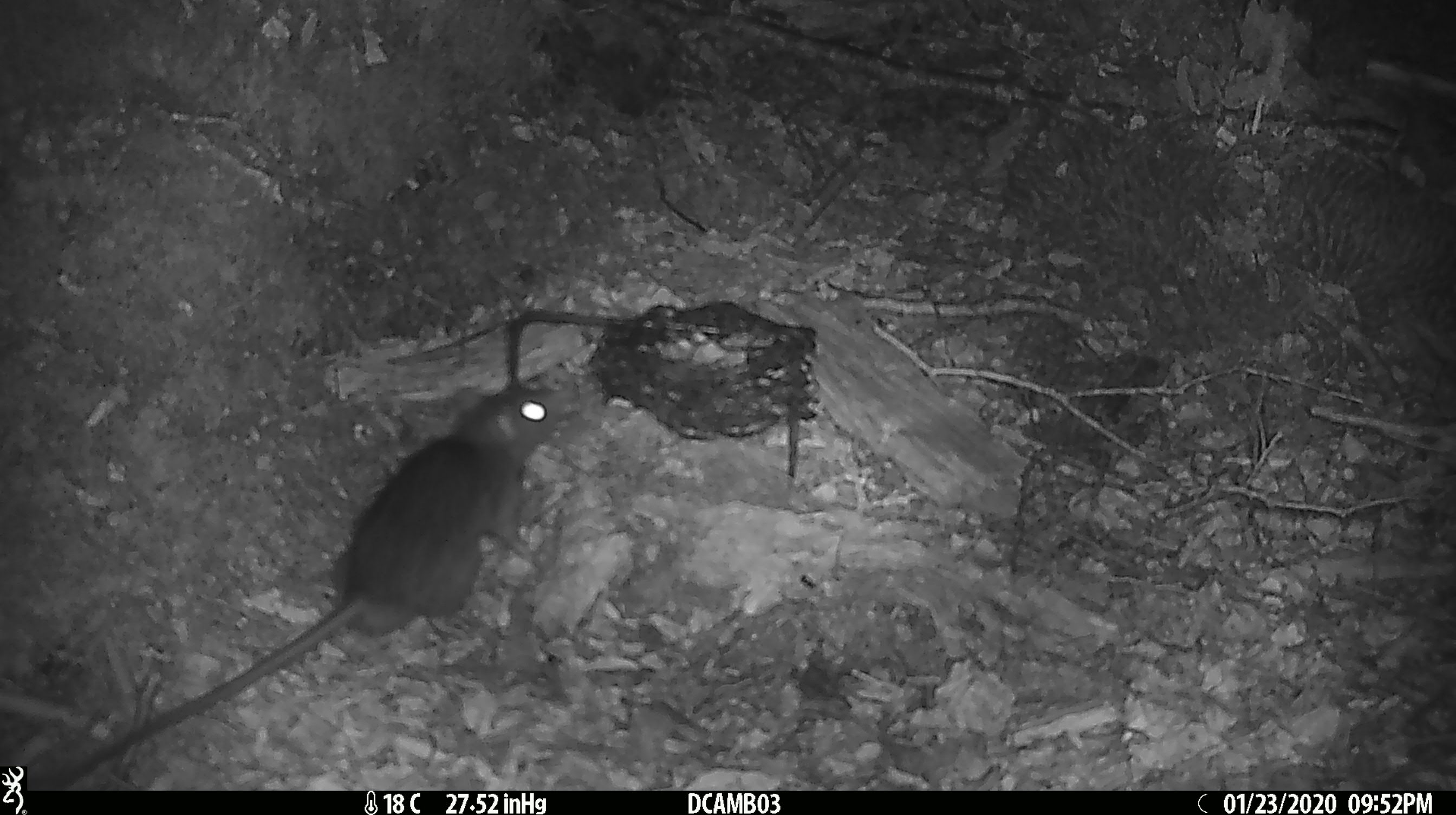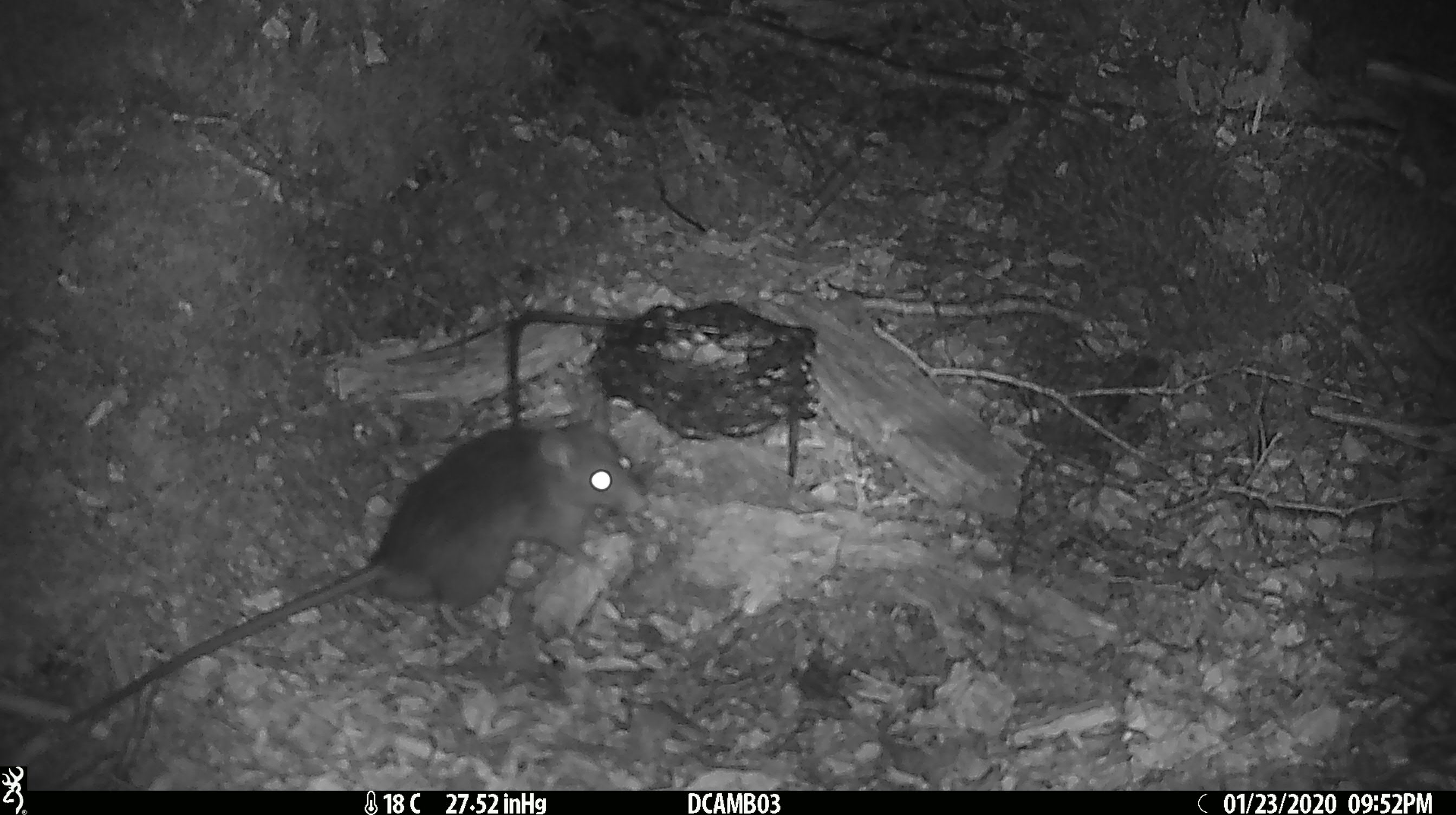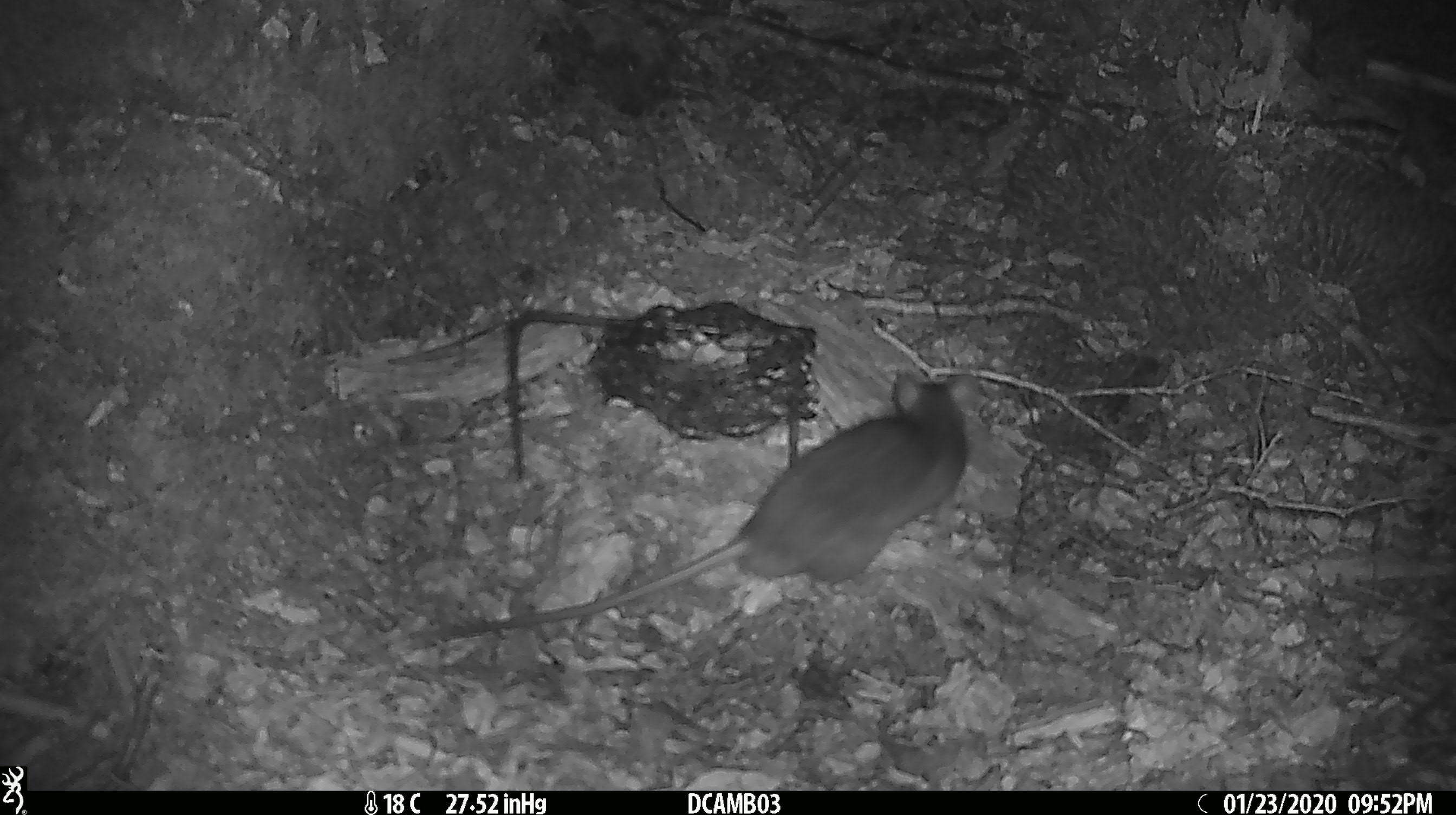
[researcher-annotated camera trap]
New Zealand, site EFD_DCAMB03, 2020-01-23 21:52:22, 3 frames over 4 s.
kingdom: Animalia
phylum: Chordata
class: Mammalia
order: Rodentia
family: Muridae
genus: Rattus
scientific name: Rattus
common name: rat